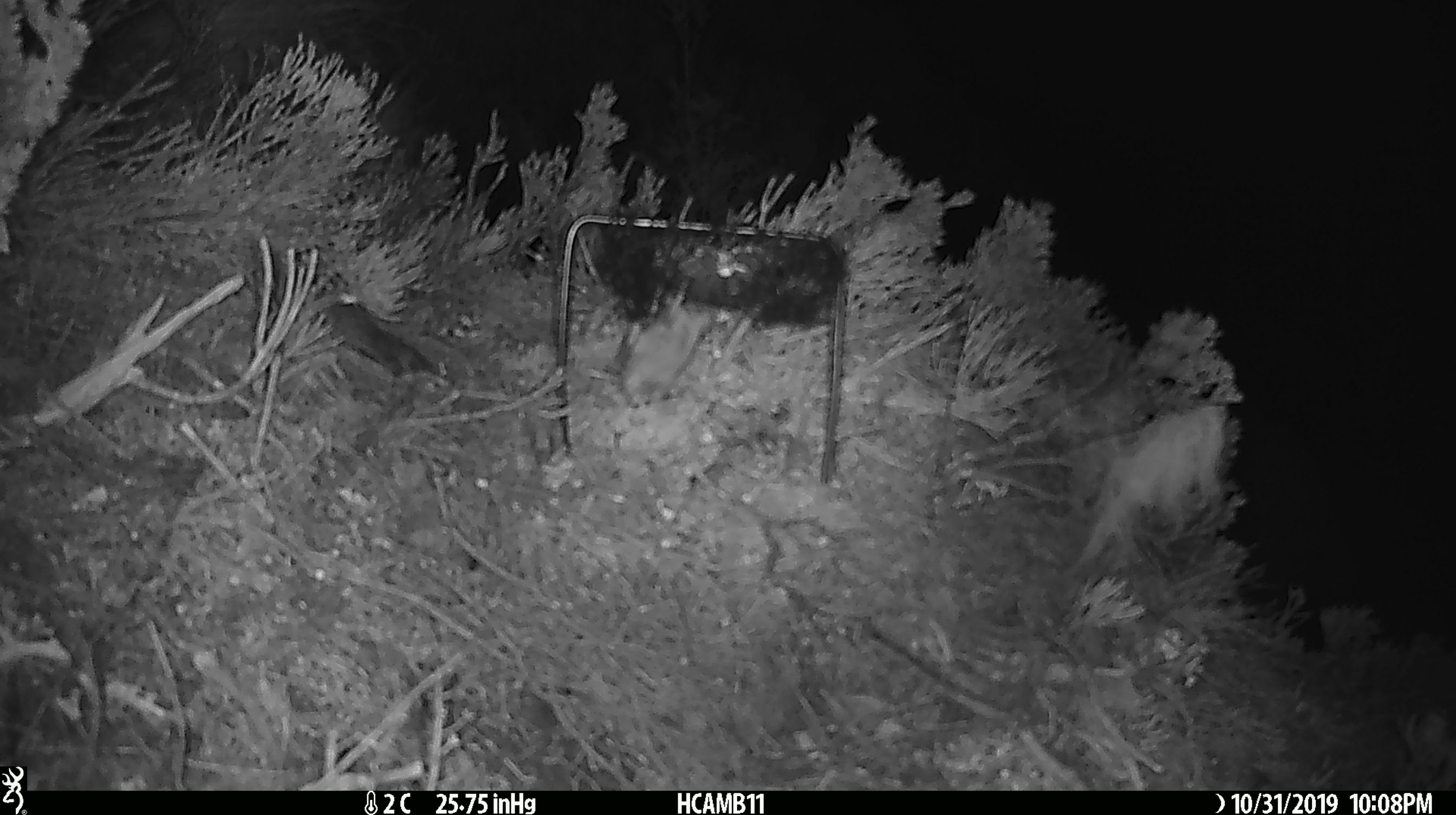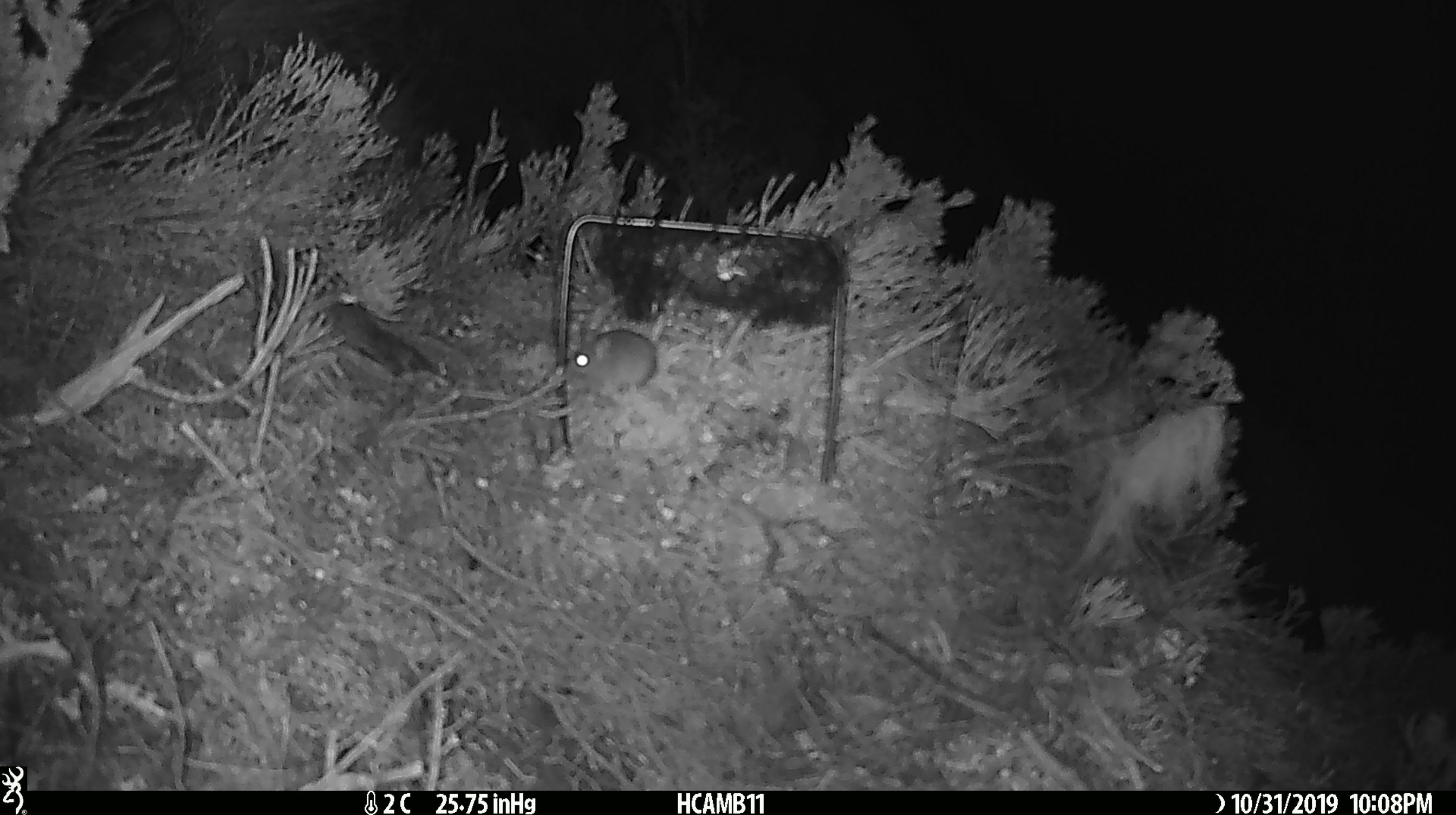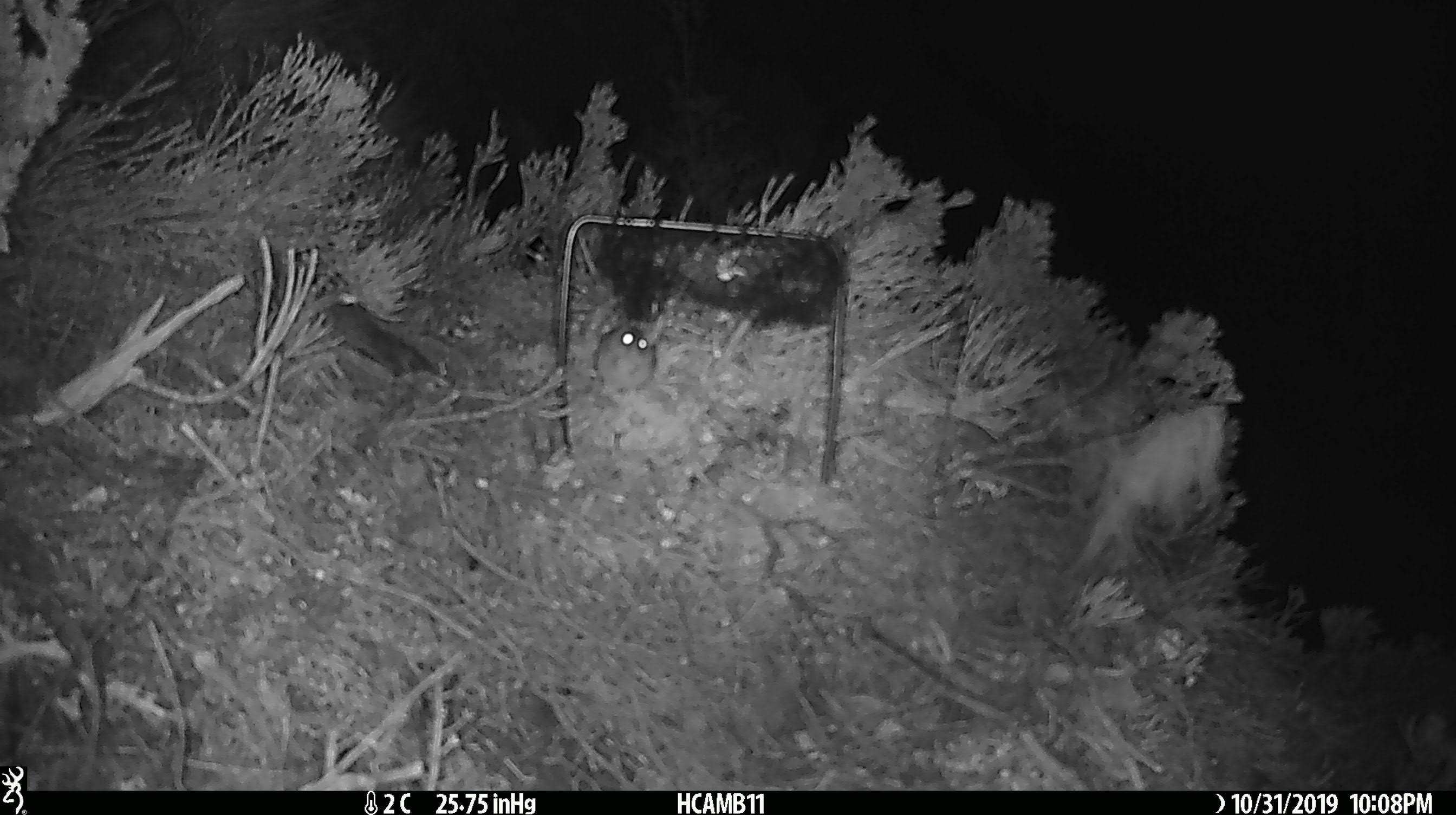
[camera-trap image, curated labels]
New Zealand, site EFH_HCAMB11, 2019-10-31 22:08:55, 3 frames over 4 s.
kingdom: Animalia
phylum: Chordata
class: Mammalia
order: Rodentia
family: Muridae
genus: Mus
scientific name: Mus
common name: mouse